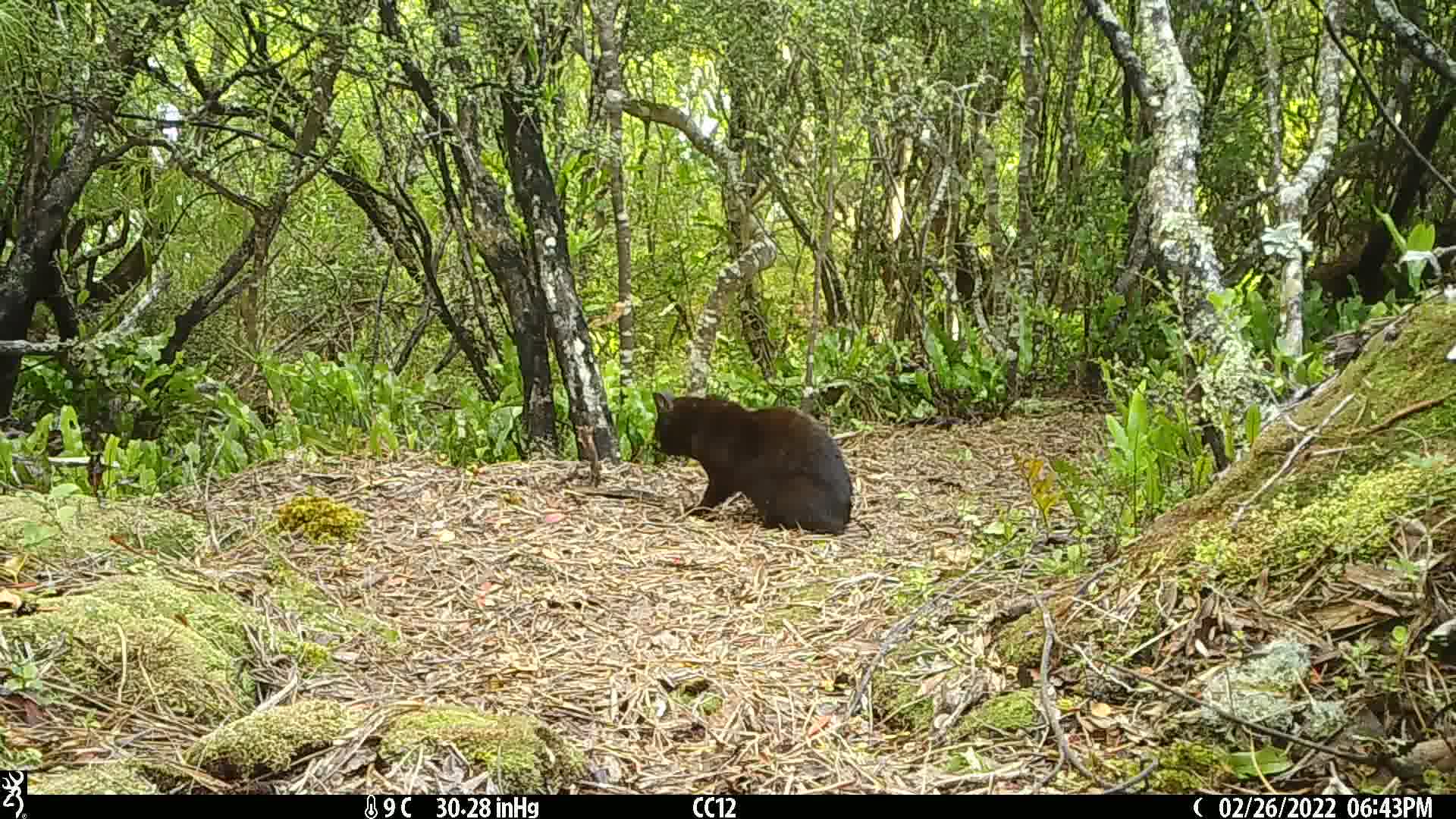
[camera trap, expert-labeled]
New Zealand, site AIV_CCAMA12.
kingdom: Animalia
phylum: Chordata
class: Mammalia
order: Carnivora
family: Felidae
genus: Felis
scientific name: Felis catus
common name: domestic cat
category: cat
Cat (domestic cat) (Felis catus).